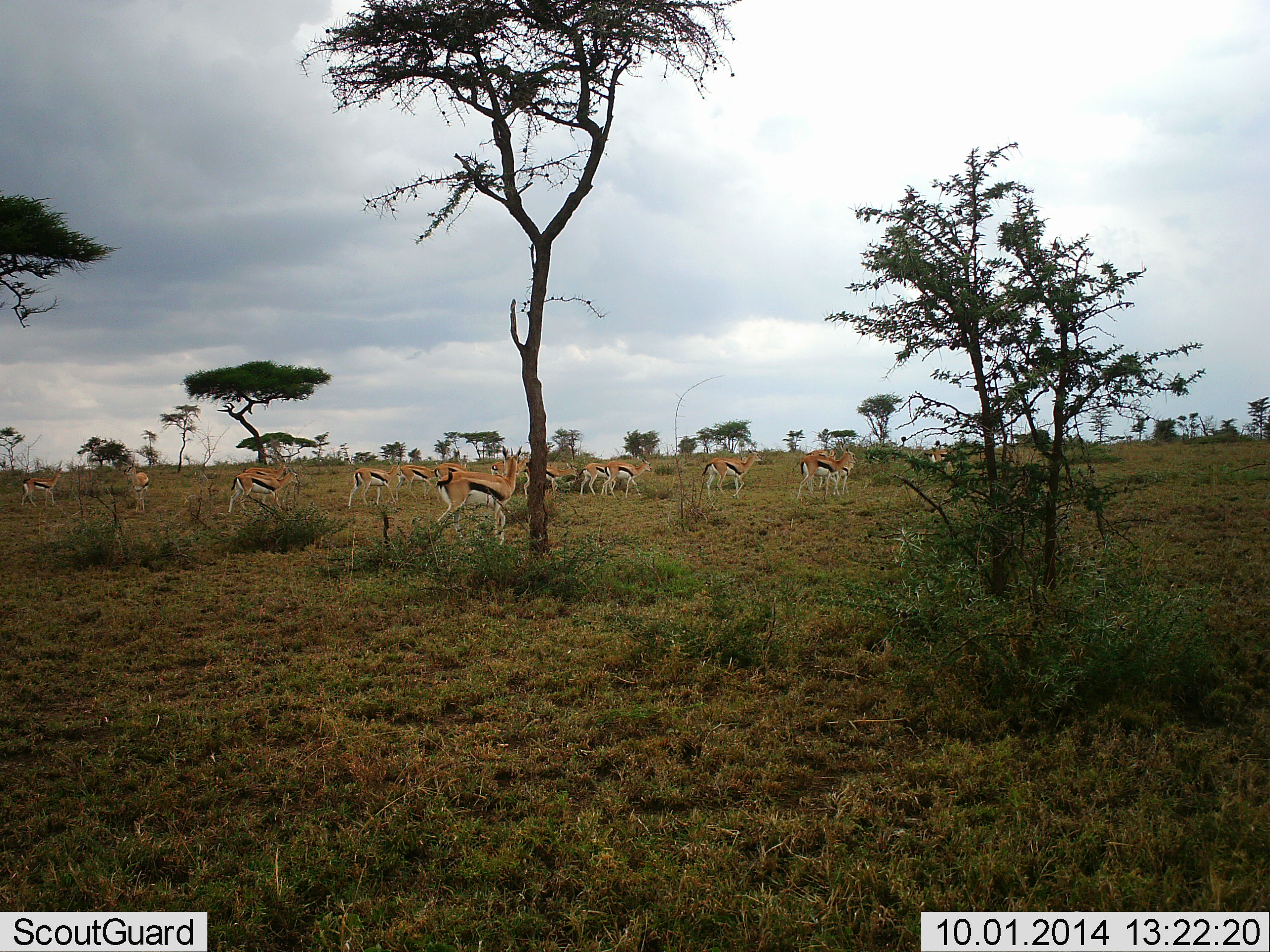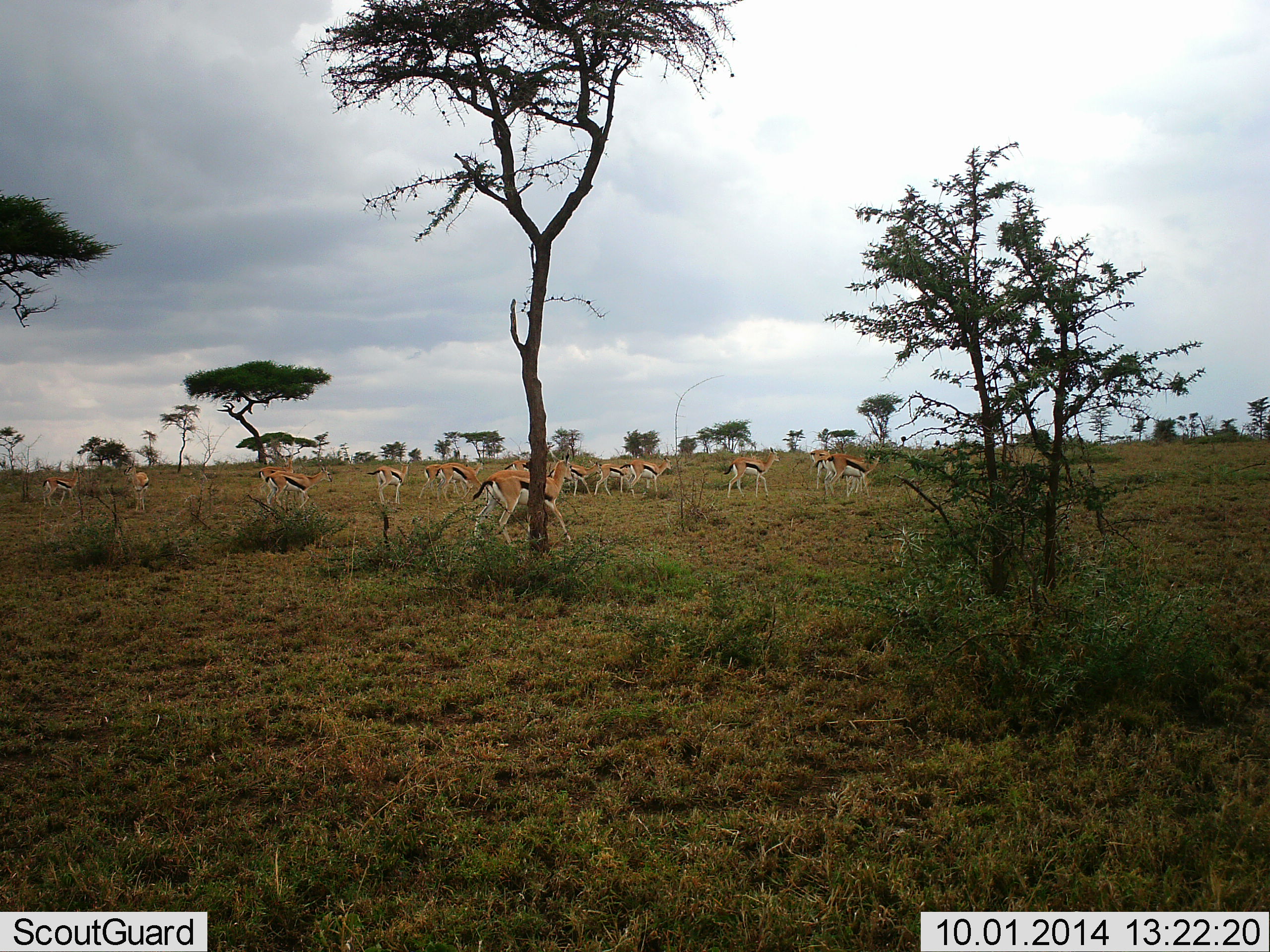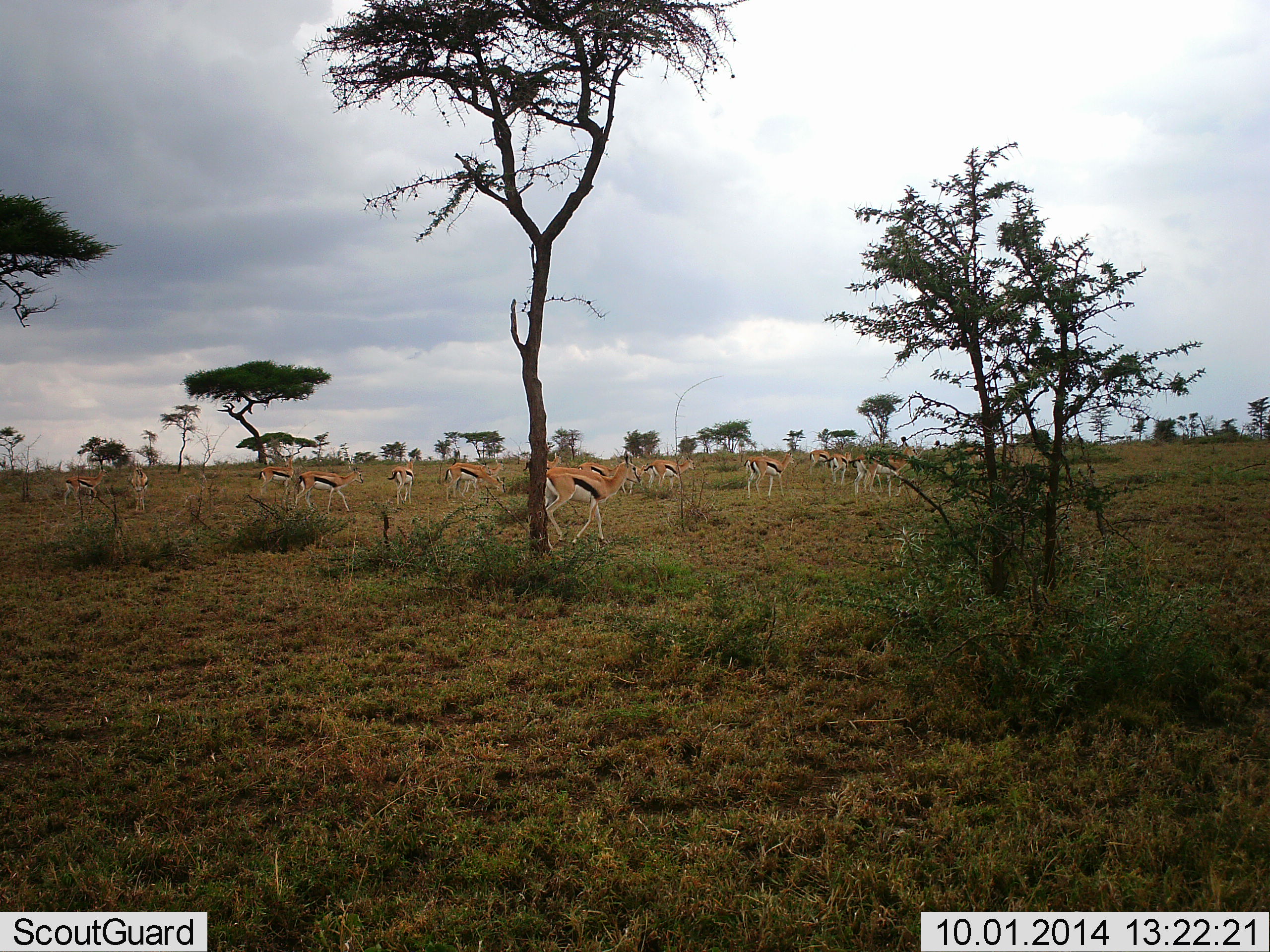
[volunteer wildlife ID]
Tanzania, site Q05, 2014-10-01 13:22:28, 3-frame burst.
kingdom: Animalia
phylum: Chordata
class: Mammalia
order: Artiodactyla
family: Bovidae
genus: Eudorcas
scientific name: Eudorcas thomsonii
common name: thomson's gazelle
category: gazellethomsons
Gazellethomsons (thomson's gazelle) (Eudorcas thomsonii), count 11-50. Behavior (volunteer vote fractions): standing 20%, resting 0%, moving 90%, interacting 0%. Young present (vote fraction): 0%. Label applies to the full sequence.